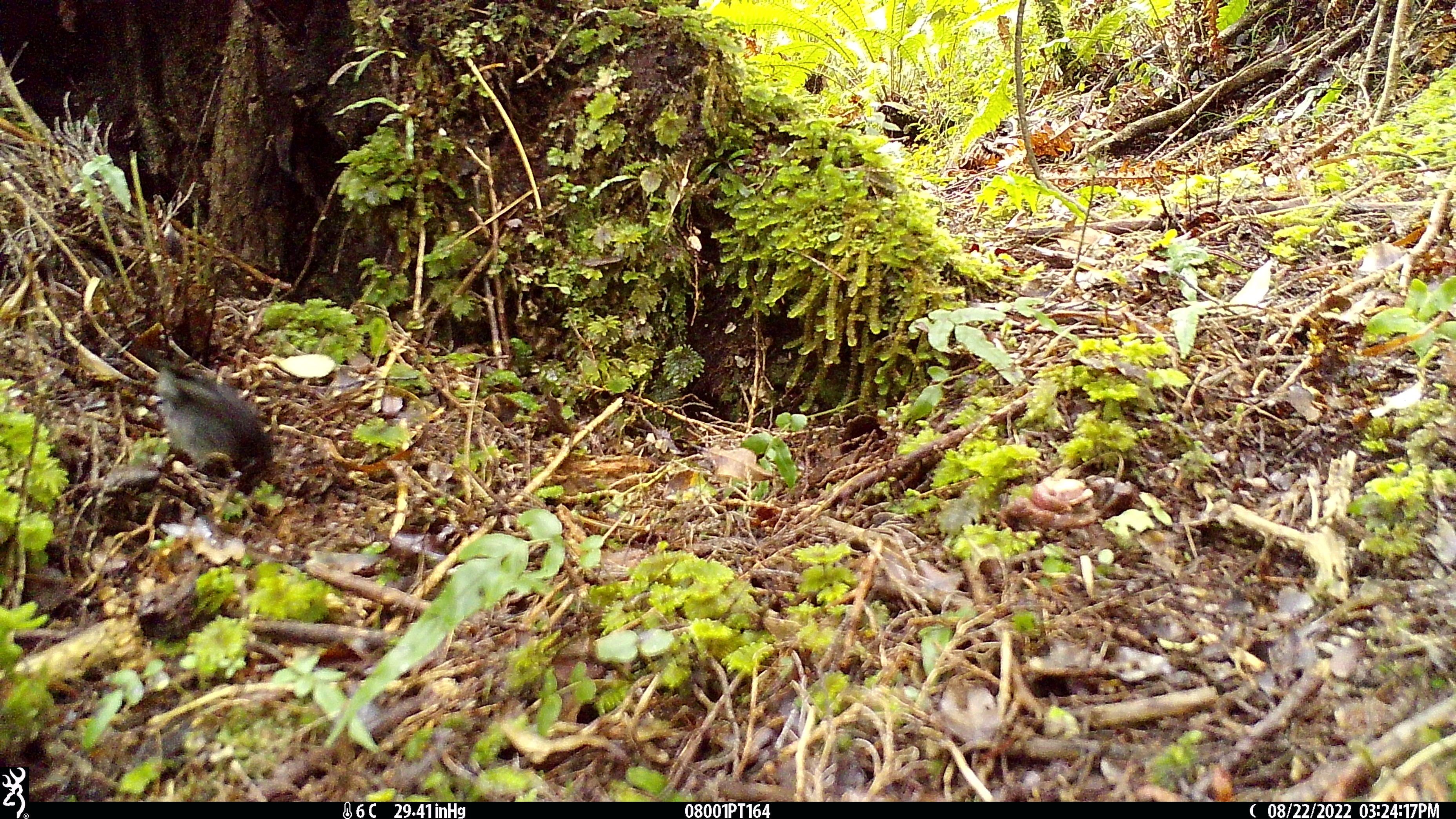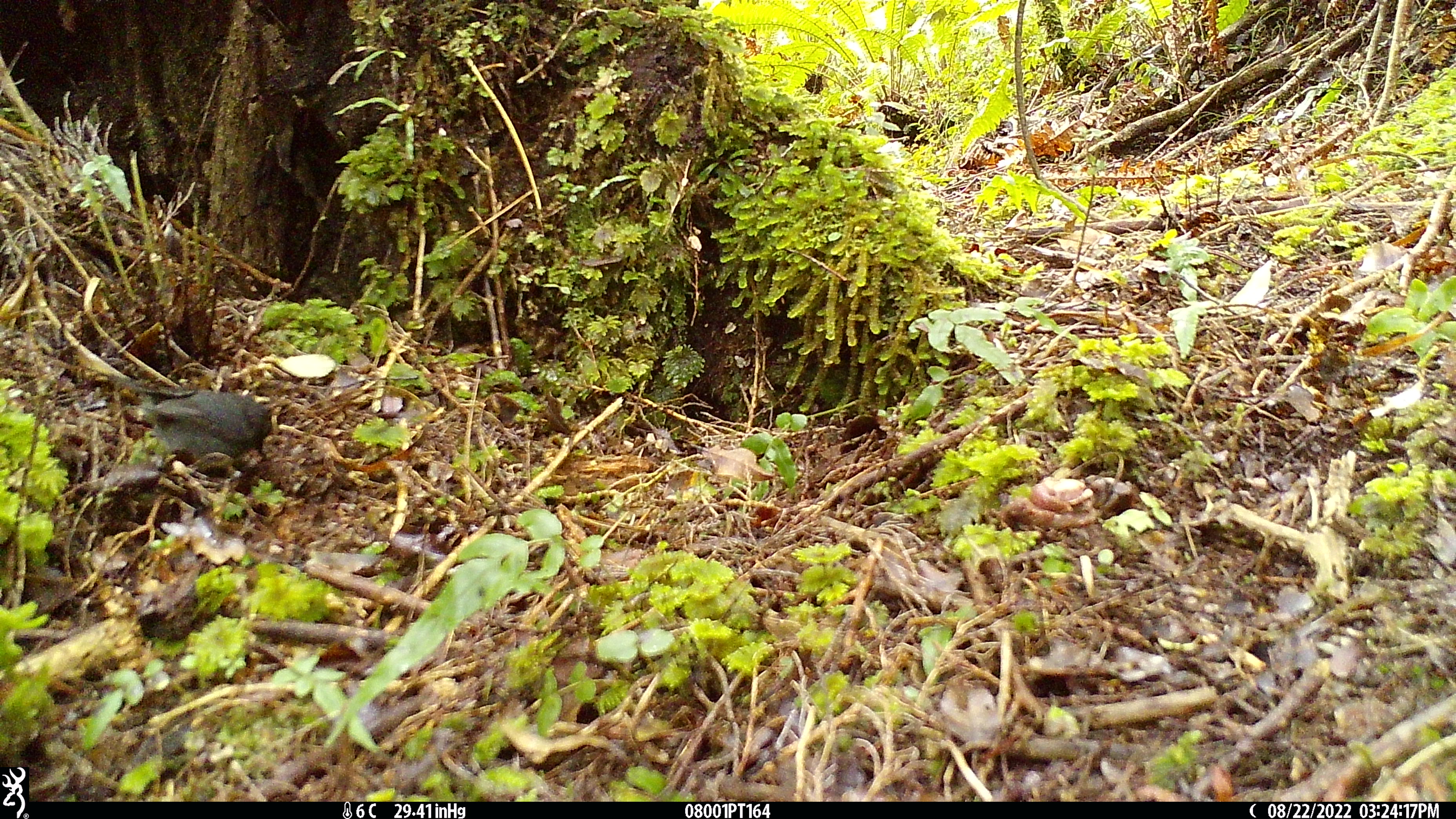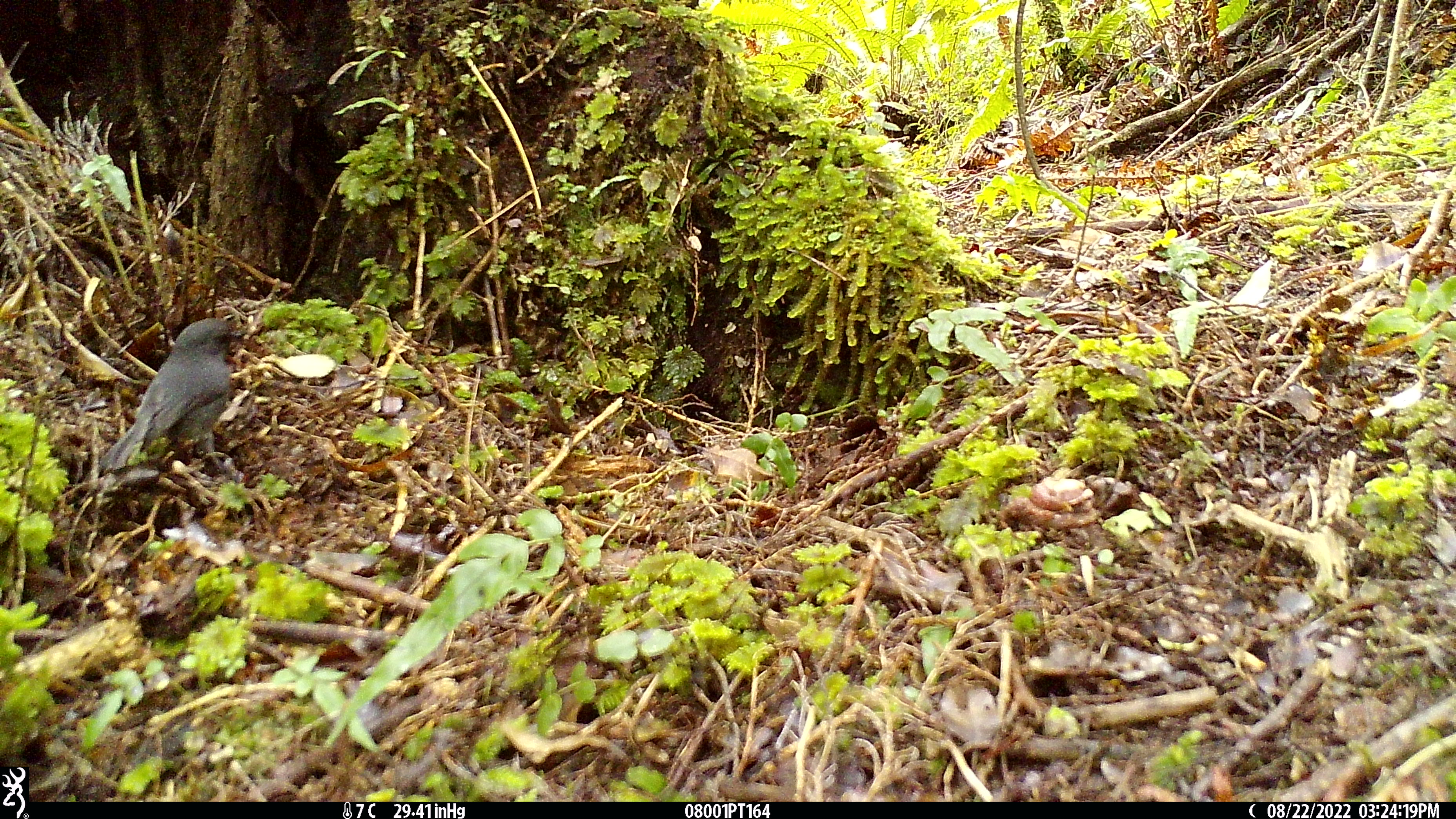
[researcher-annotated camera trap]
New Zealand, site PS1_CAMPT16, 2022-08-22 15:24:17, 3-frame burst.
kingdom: Animalia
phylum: Chordata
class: Aves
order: Passeriformes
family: Petroicidae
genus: Petroica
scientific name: Petroica australis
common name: new zealand robin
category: robin